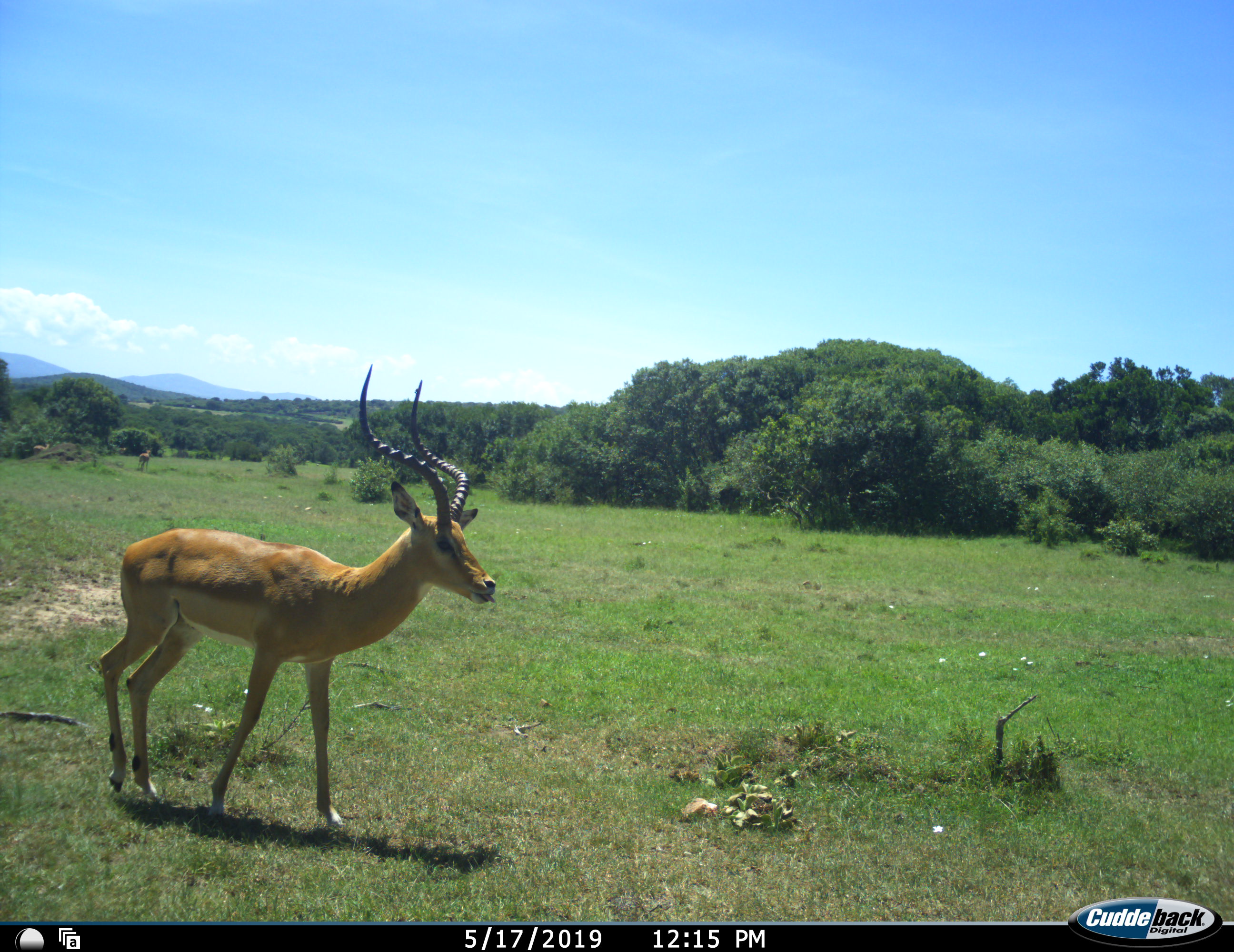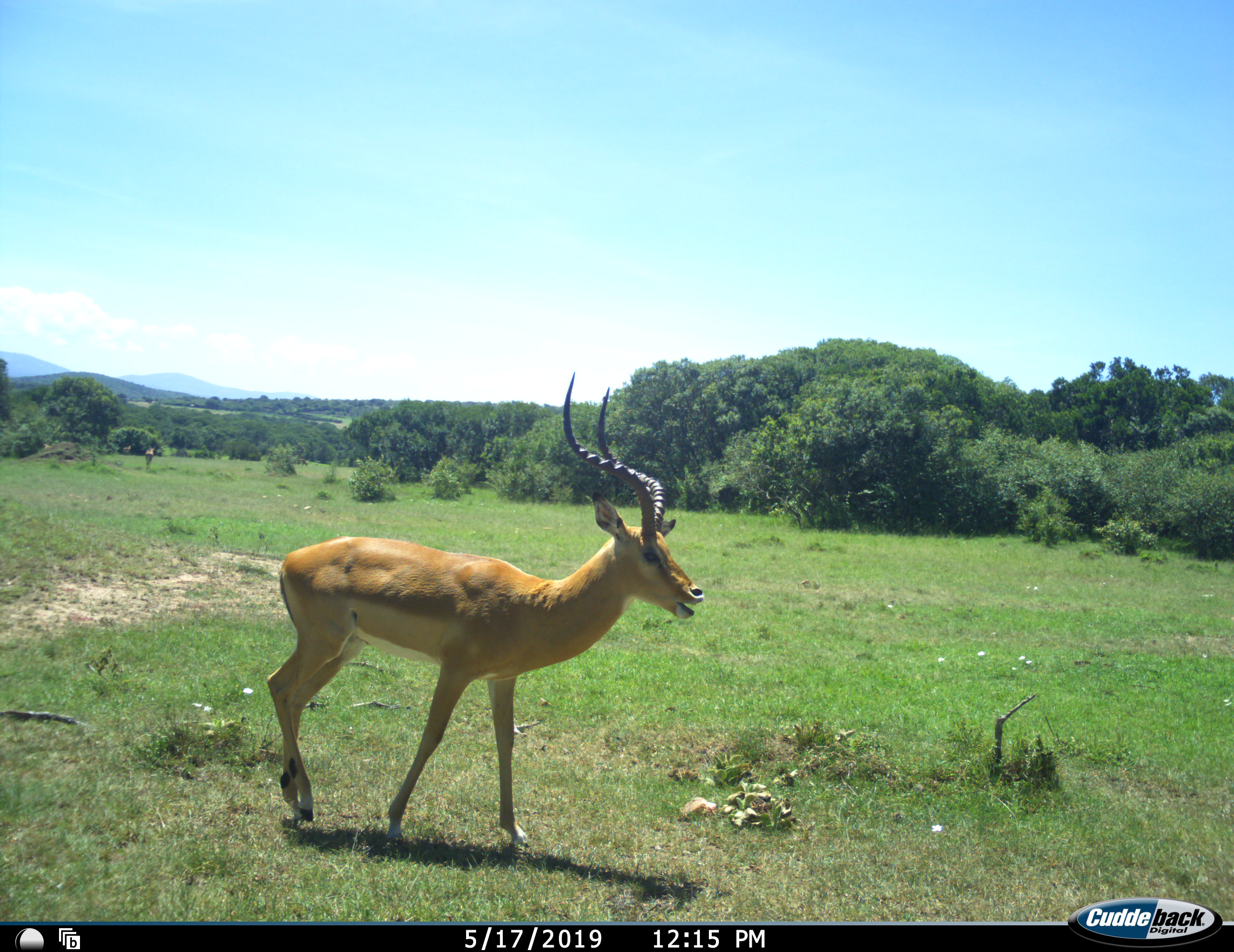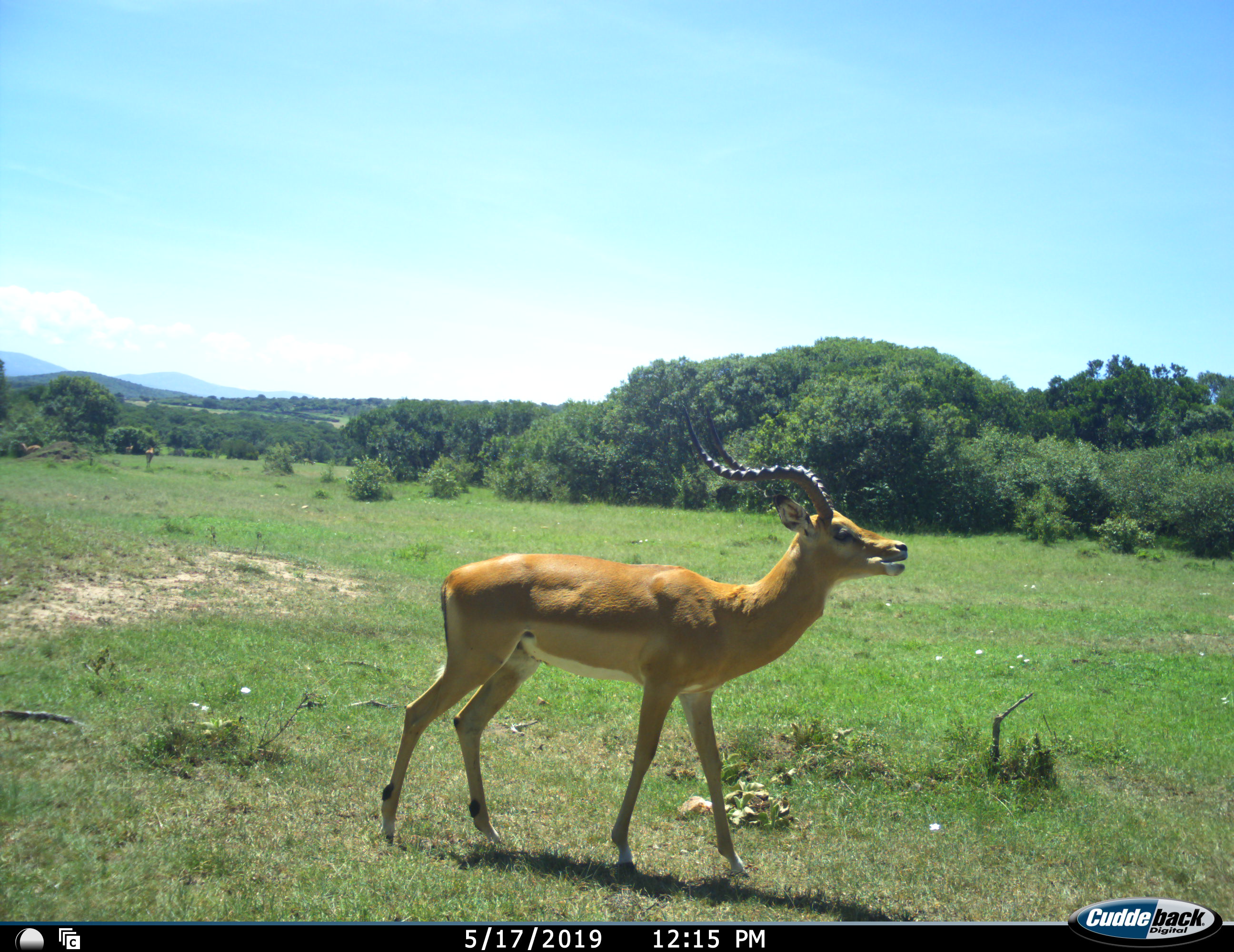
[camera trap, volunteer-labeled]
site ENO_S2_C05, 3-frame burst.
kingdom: Animalia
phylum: Chordata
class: Mammalia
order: Artiodactyla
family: Bovidae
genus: Aepyceros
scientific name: Aepyceros melampus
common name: impala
Impala (Aepyceros melampus), count 4. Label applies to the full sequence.